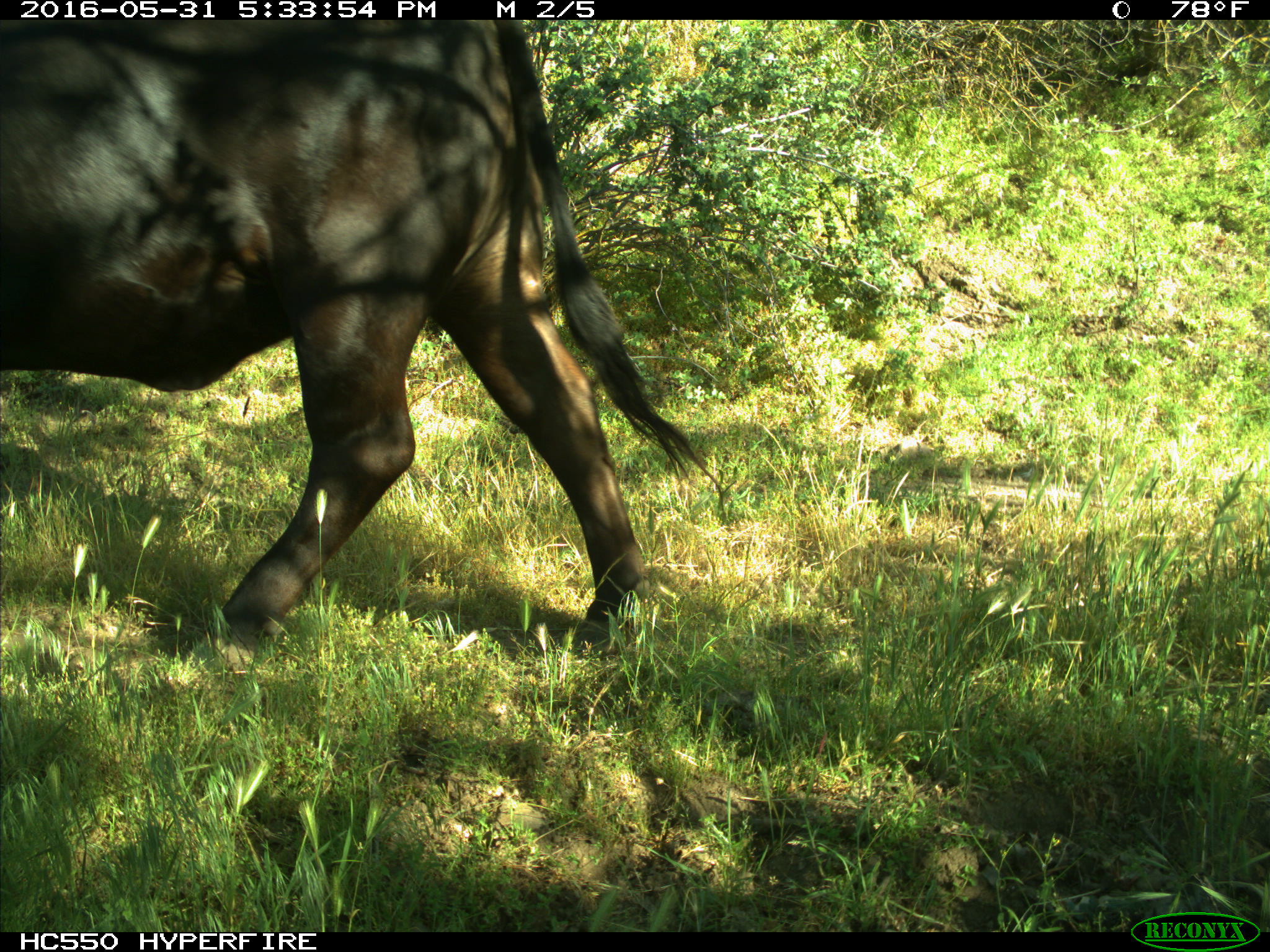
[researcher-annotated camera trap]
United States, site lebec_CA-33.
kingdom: Animalia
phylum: Chordata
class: Mammalia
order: Artiodactyla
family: Bovidae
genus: Bos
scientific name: Bos taurus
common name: domestic cow